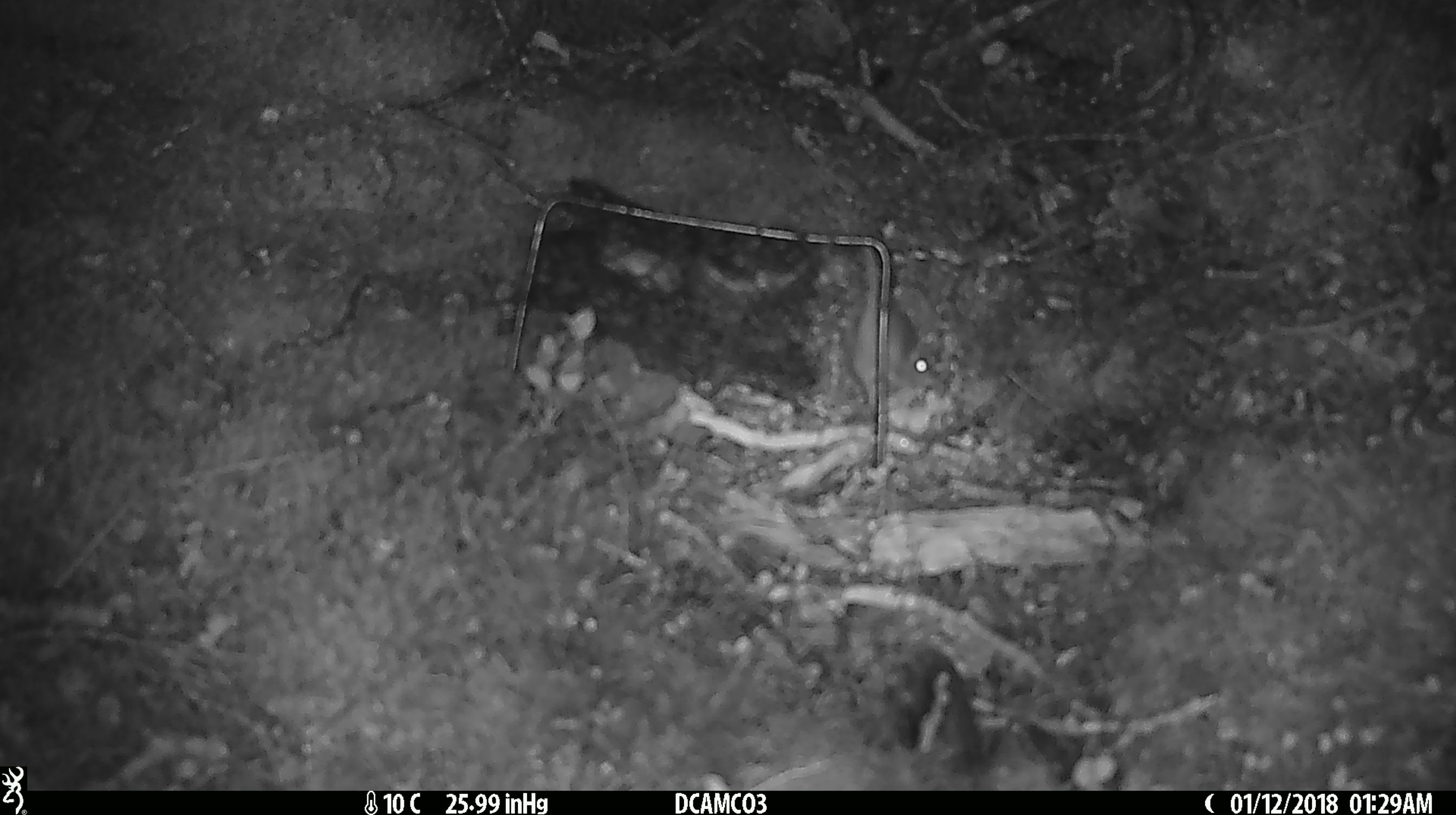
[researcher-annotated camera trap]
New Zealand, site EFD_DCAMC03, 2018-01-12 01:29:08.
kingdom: Animalia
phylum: Chordata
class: Mammalia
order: Rodentia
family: Muridae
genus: Mus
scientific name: Mus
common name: mouse